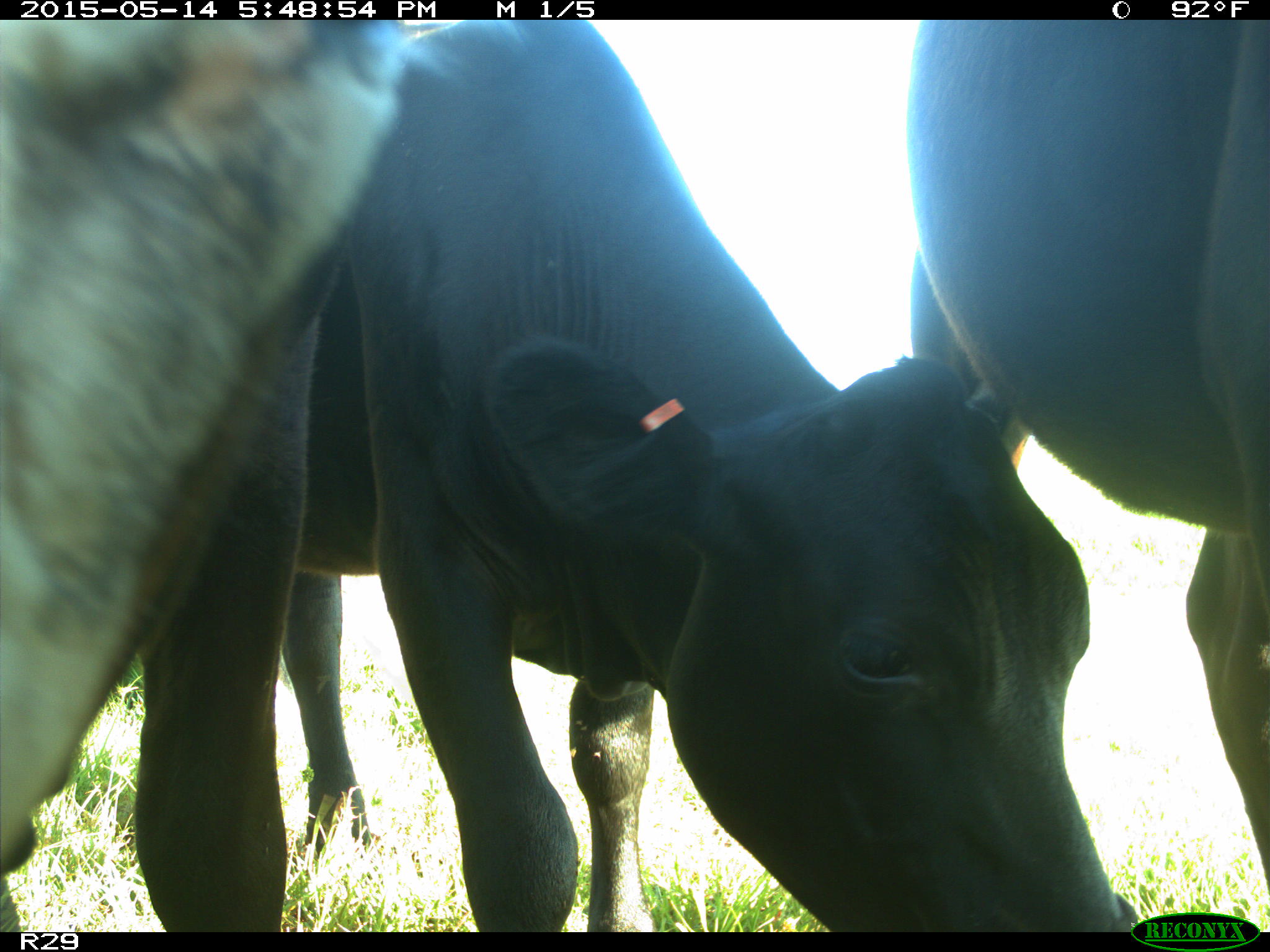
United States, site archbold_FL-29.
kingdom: Animalia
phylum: Chordata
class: Mammalia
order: Artiodactyla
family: Bovidae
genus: Bos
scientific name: Bos taurus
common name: domestic cow